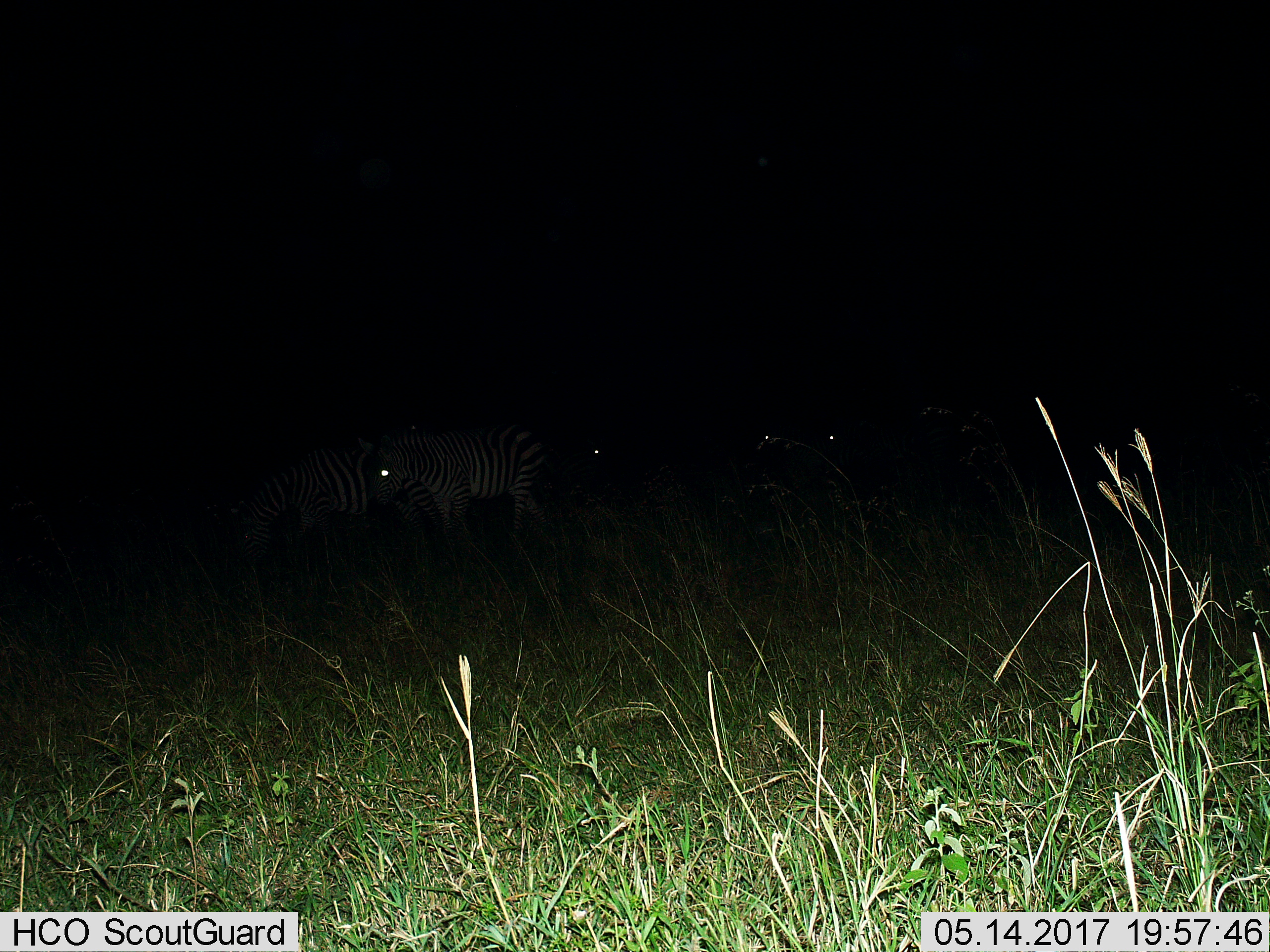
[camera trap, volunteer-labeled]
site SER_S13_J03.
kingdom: Animalia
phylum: Chordata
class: Mammalia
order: Perissodactyla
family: Equidae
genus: Equus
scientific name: Equus quagga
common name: plains zebra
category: zebraplains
Zebraplains (plains zebra) (Equus quagga), count 3. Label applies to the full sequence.